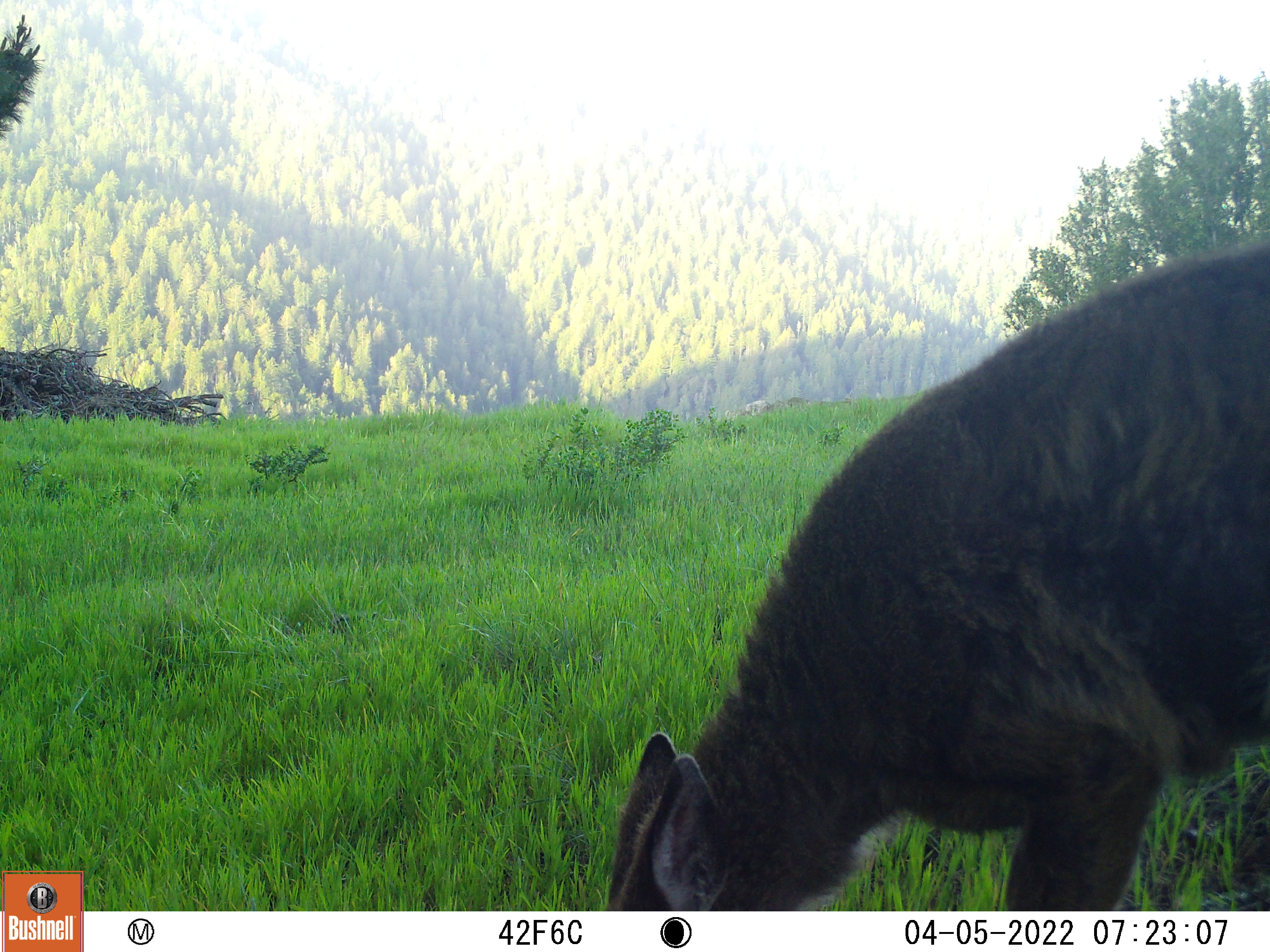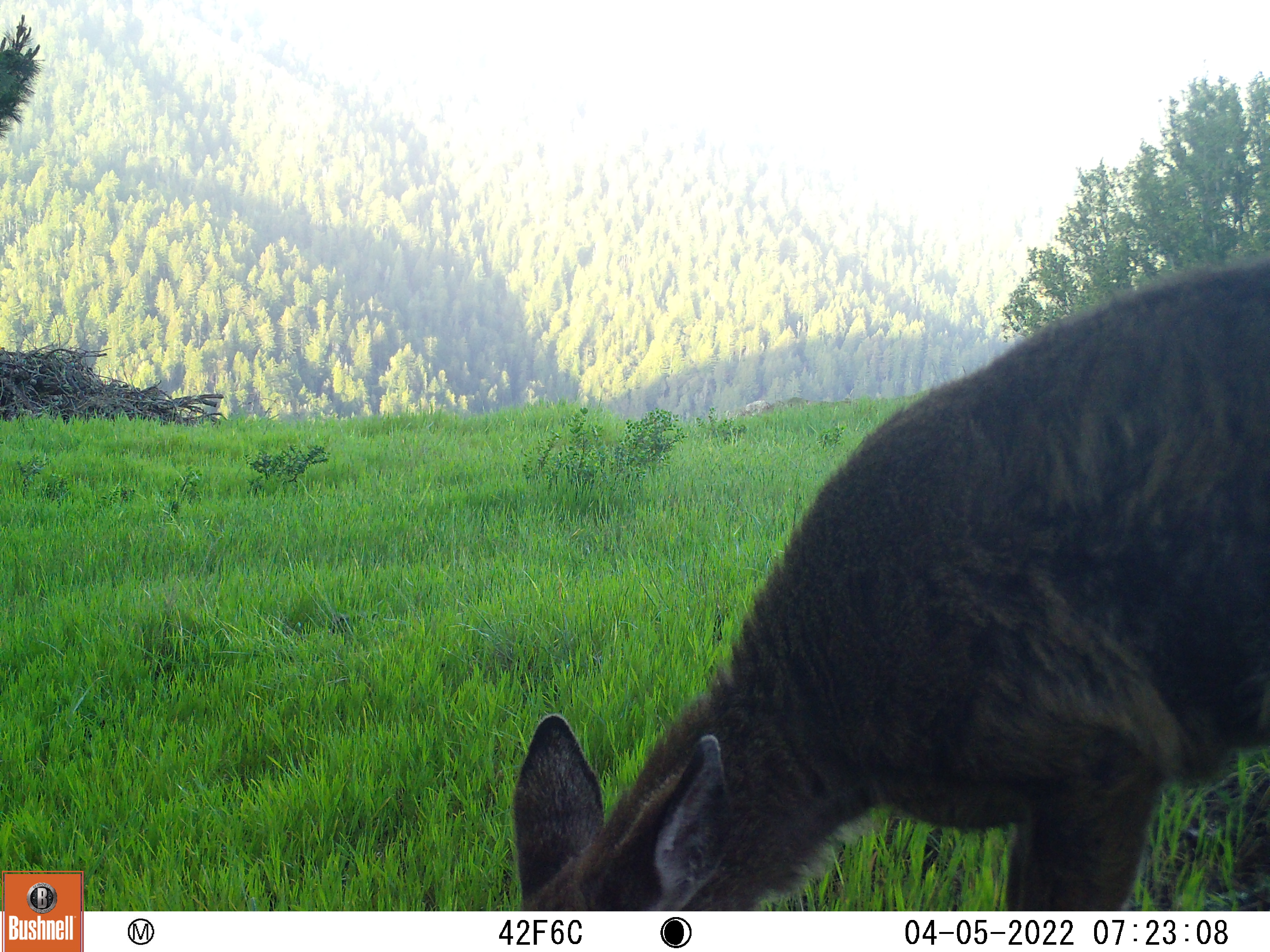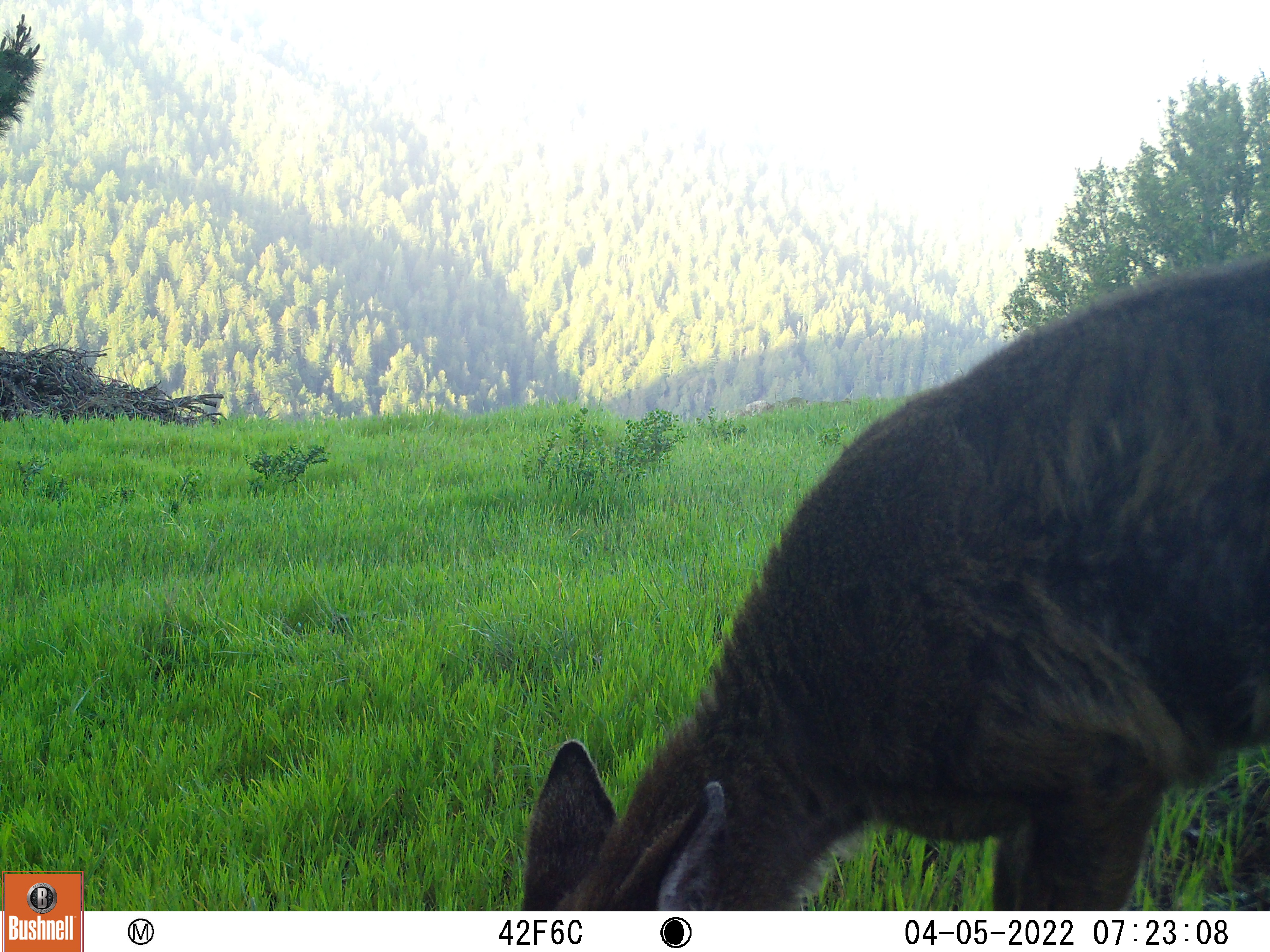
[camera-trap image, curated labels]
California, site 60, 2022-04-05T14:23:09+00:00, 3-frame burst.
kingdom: Animalia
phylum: Chordata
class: Mammalia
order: Artiodactyla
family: Cervidae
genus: Odocoileus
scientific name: Odocoileus hemionus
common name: mule deer